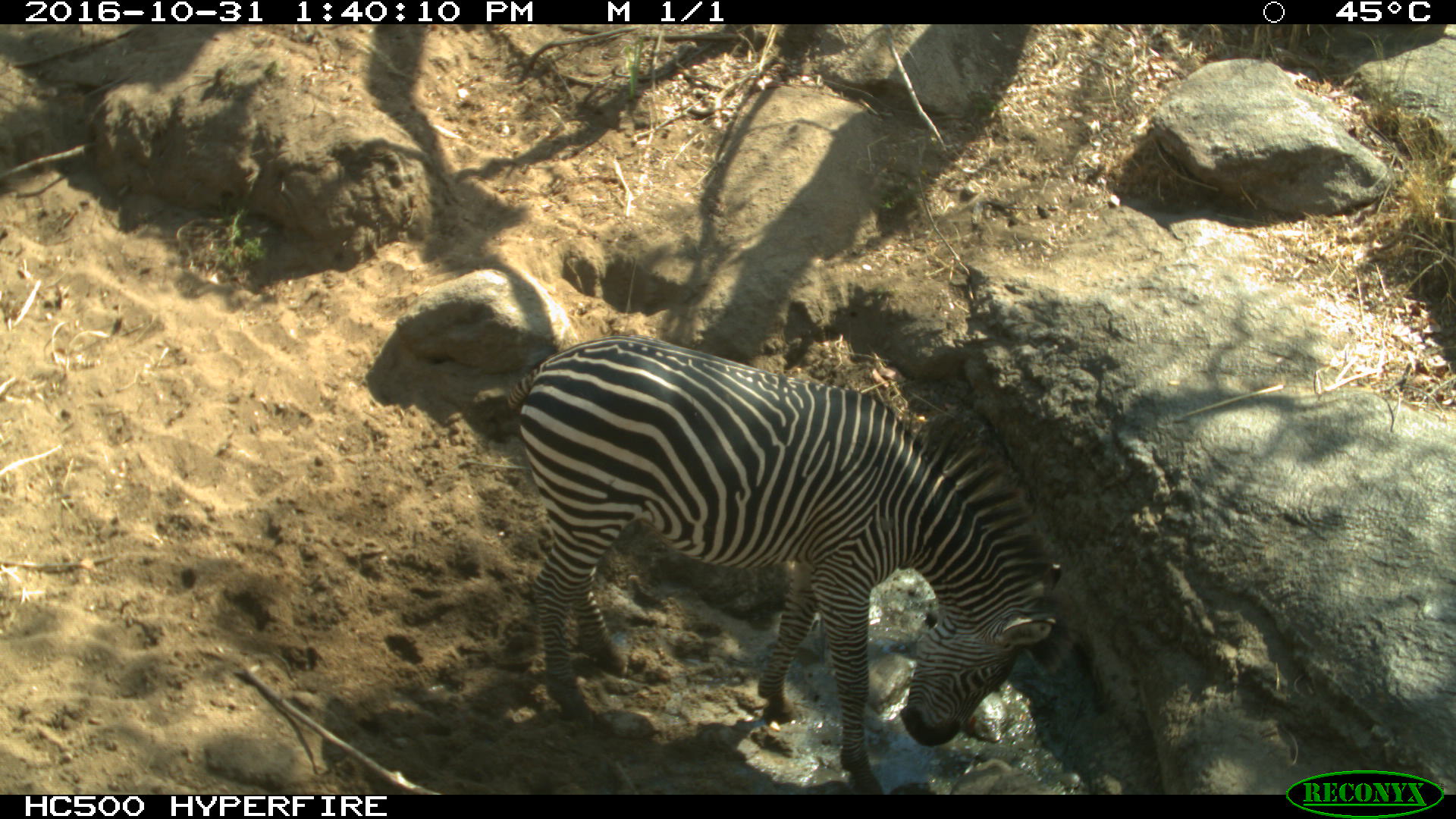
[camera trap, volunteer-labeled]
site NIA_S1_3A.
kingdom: Animalia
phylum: Chordata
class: Mammalia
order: Perissodactyla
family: Equidae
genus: Equus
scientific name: Equus quagga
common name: plains zebra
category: zebraplains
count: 1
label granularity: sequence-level